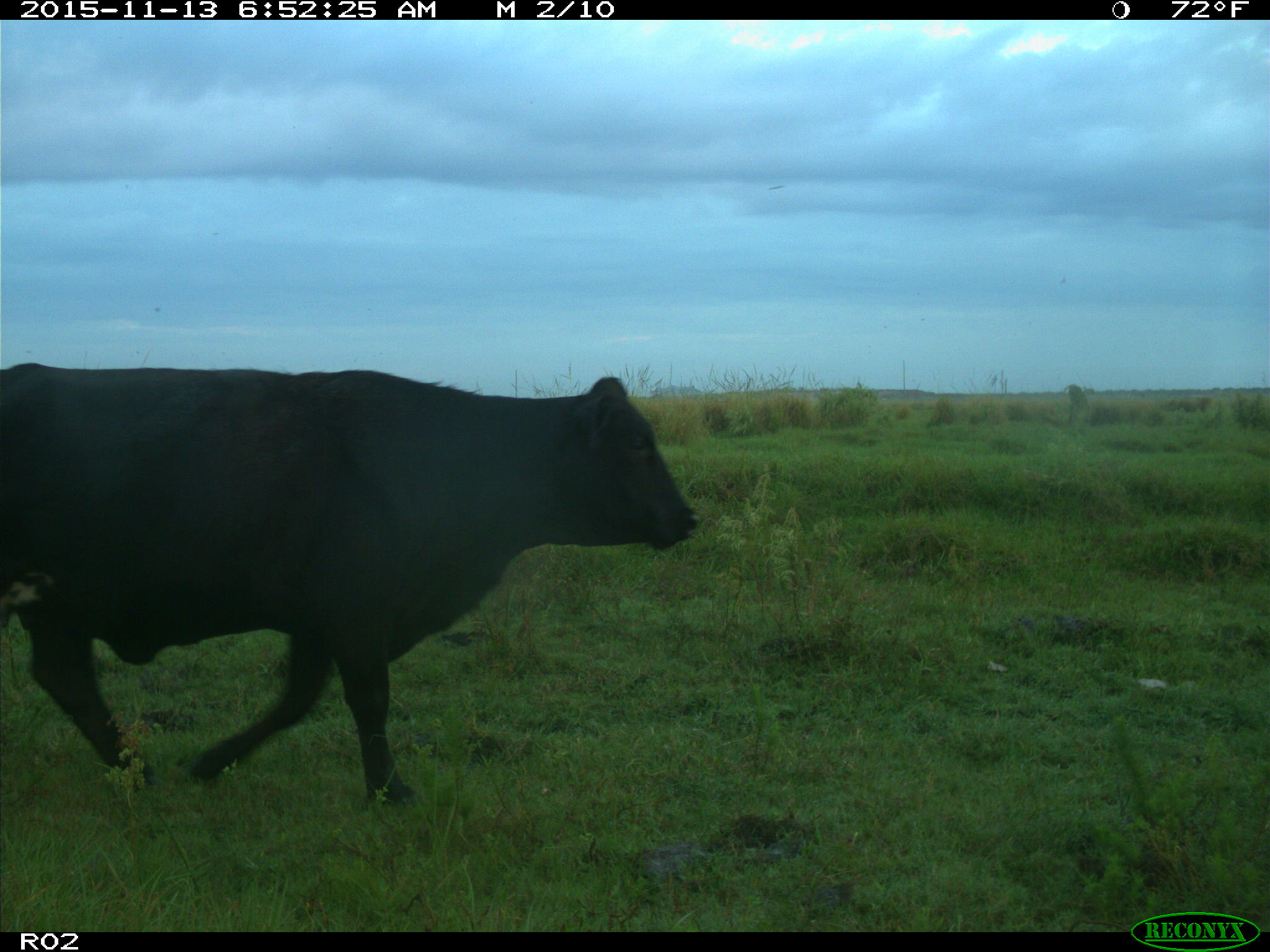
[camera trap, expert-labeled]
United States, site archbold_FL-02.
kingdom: Animalia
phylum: Chordata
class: Mammalia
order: Artiodactyla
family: Bovidae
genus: Bos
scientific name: Bos taurus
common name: domestic cow